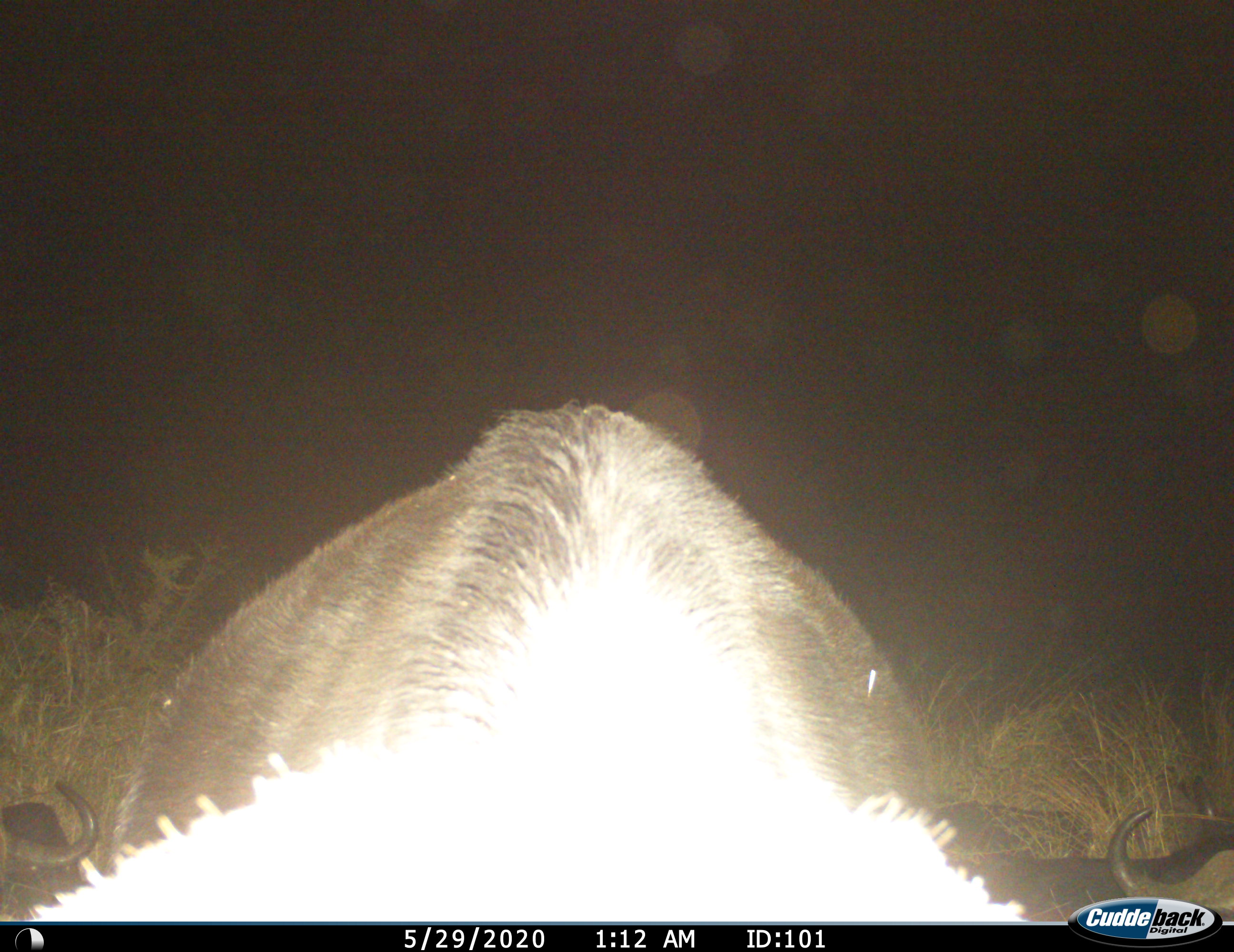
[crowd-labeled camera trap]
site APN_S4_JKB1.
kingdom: Animalia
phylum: Chordata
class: Mammalia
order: Artiodactyla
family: Bovidae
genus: Syncerus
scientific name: Syncerus caffer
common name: african buffalo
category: buffalo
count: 3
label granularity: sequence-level